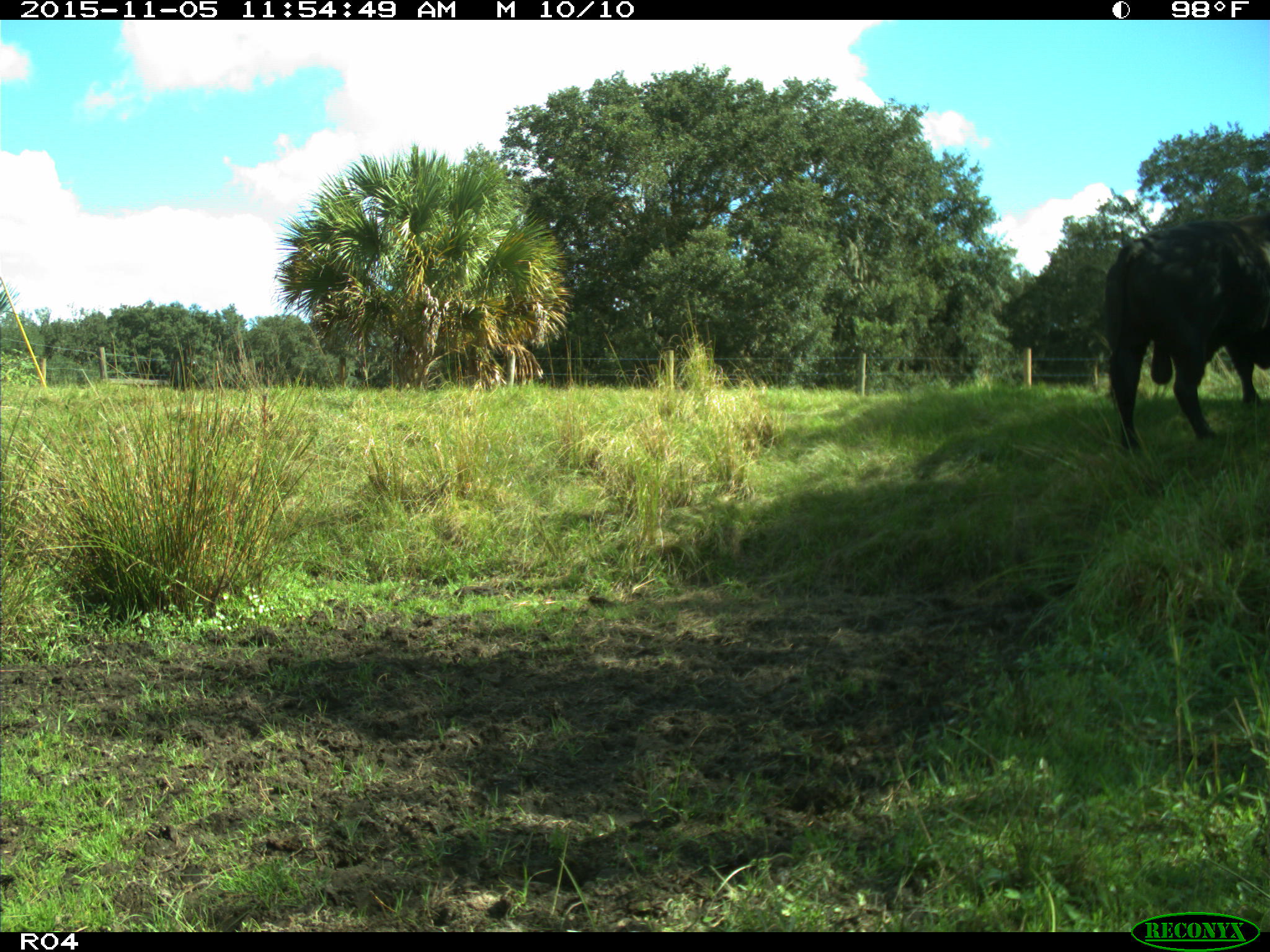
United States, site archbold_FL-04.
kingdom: Animalia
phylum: Chordata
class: Mammalia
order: Artiodactyla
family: Bovidae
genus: Bos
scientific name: Bos taurus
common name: domestic cow